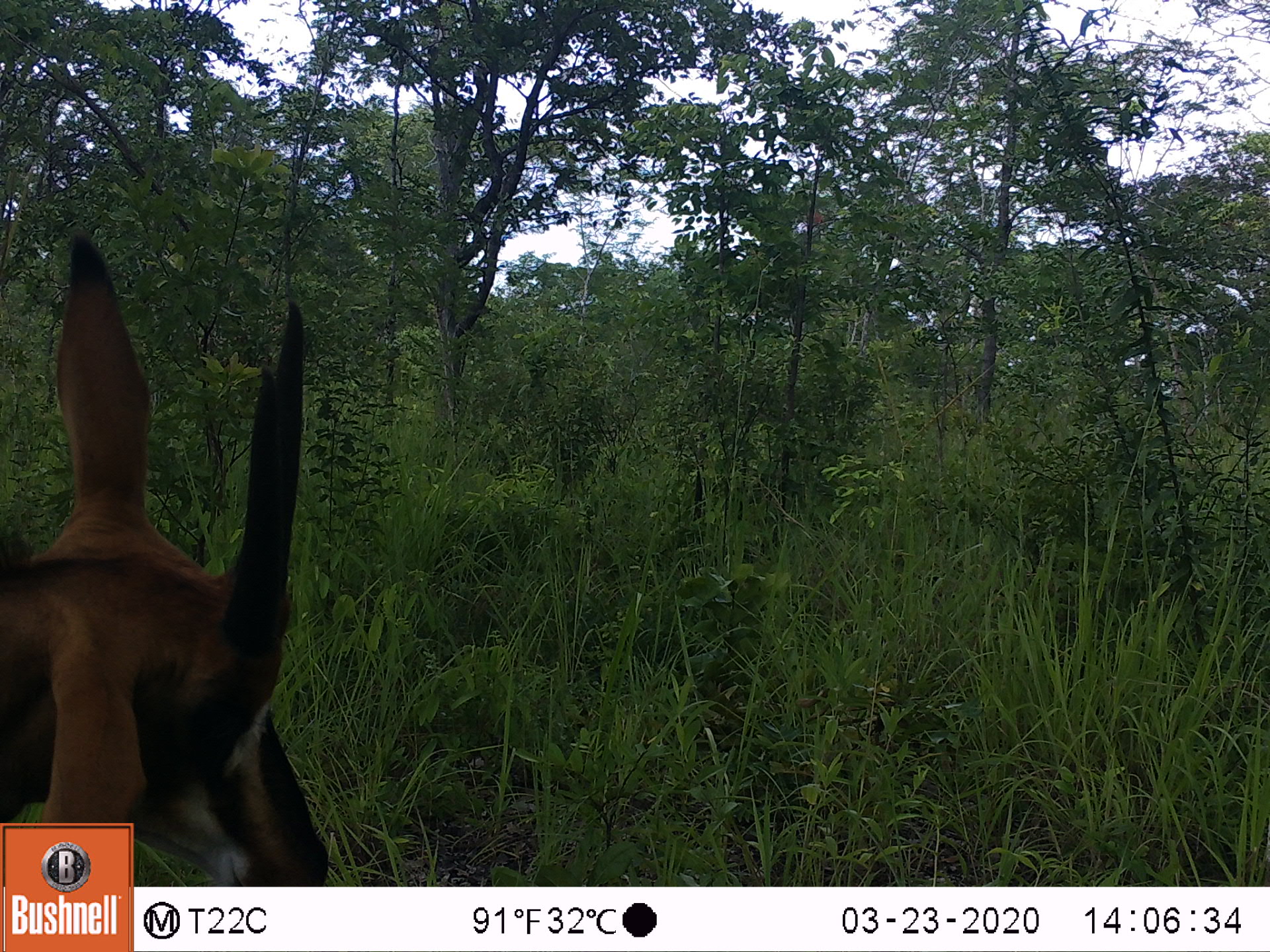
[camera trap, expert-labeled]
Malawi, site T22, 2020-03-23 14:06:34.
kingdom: Animalia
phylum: Chordata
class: Mammalia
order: Artiodactyla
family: Bovidae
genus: Hippotragus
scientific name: Hippotragus niger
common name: sable antelope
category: sable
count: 1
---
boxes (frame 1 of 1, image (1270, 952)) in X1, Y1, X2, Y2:
sable: 5, 256, 327, 819